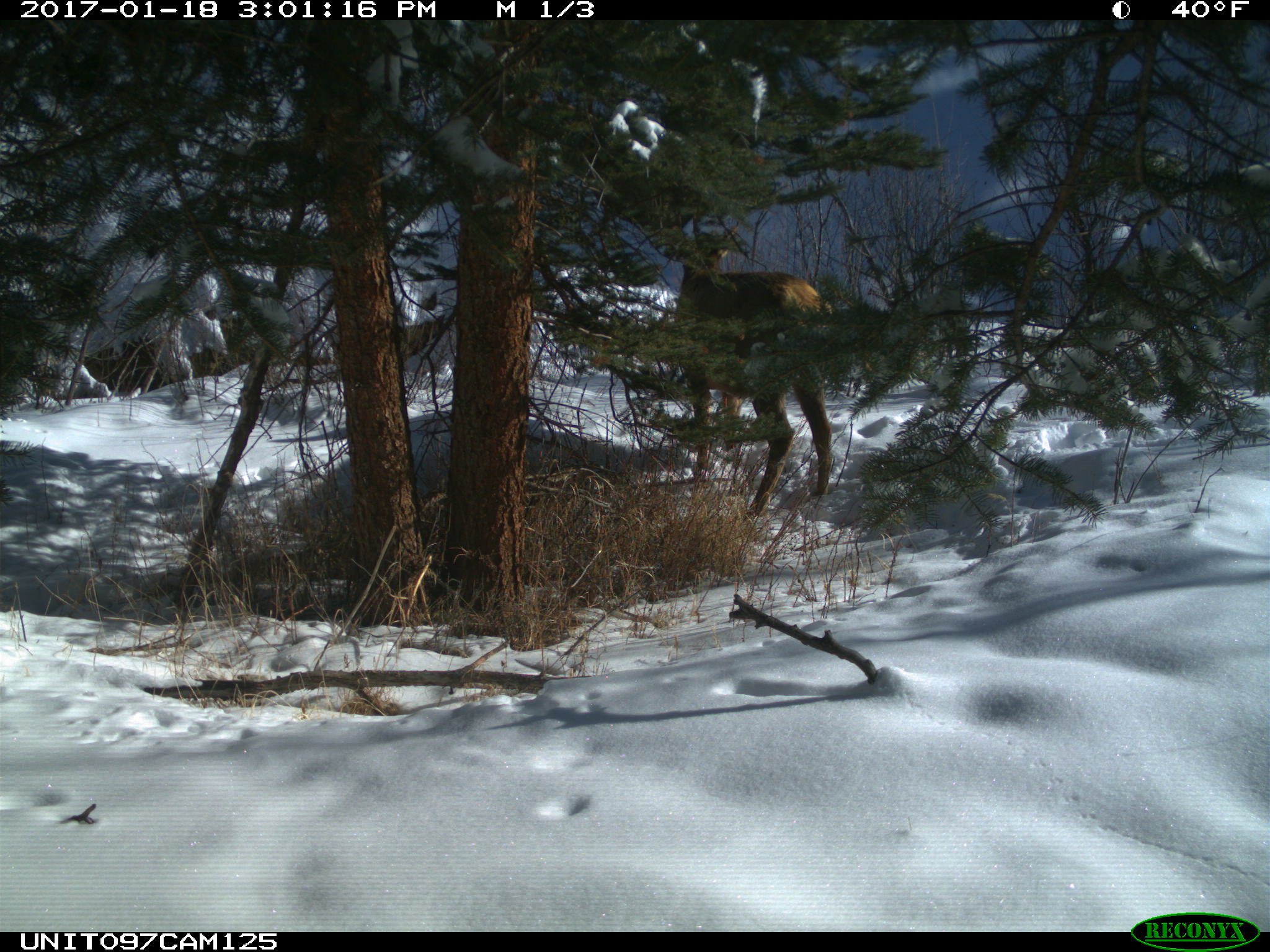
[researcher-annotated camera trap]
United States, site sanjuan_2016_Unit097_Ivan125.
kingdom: Animalia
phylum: Chordata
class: Mammalia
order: Artiodactyla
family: Cervidae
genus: Cervus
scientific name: Cervus elaphus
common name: red deer